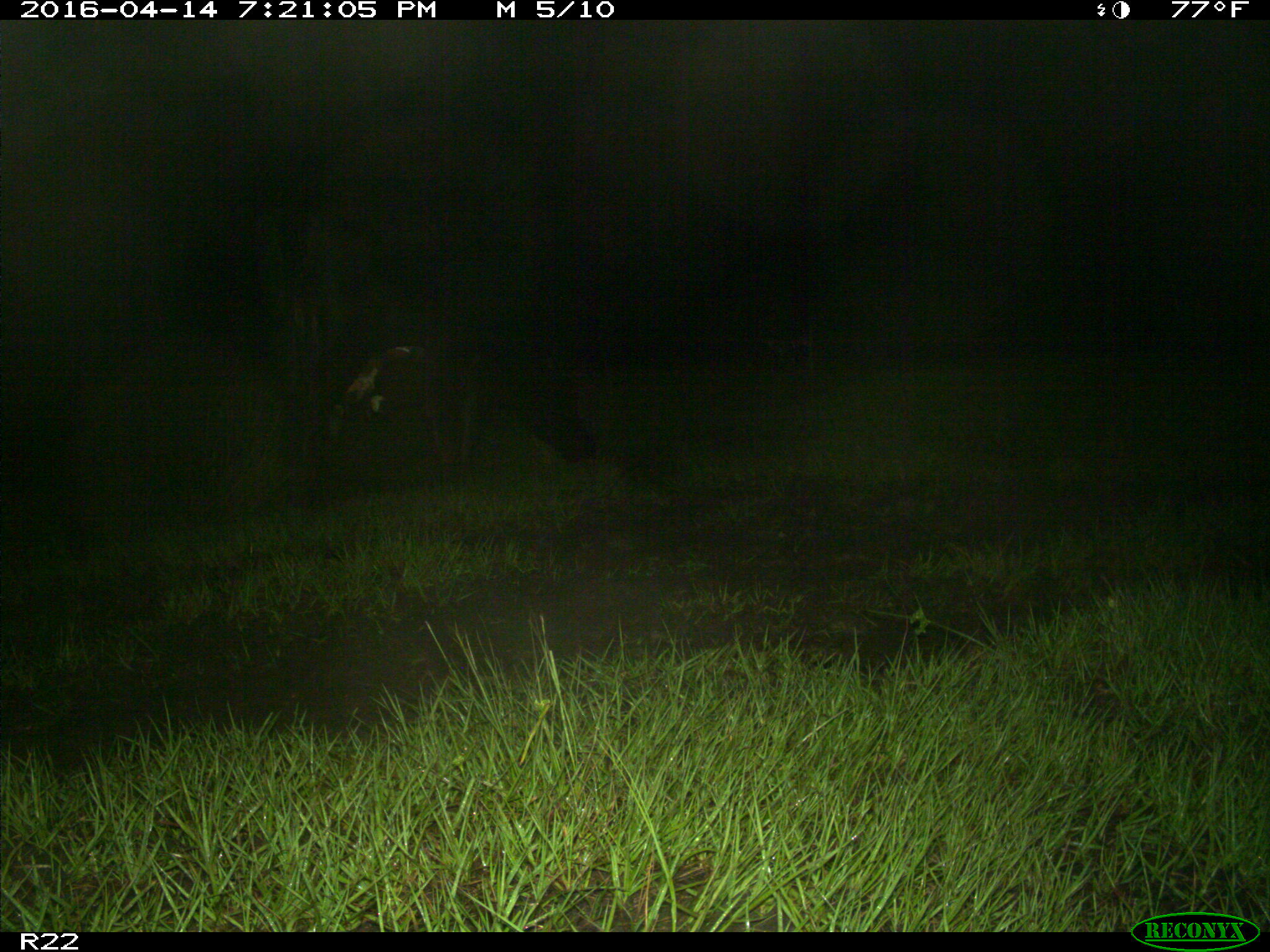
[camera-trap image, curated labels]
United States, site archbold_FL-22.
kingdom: Animalia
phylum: Chordata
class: Mammalia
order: Artiodactyla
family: Bovidae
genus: Bos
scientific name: Bos taurus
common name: domestic cow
Bos taurus (domestic cow).